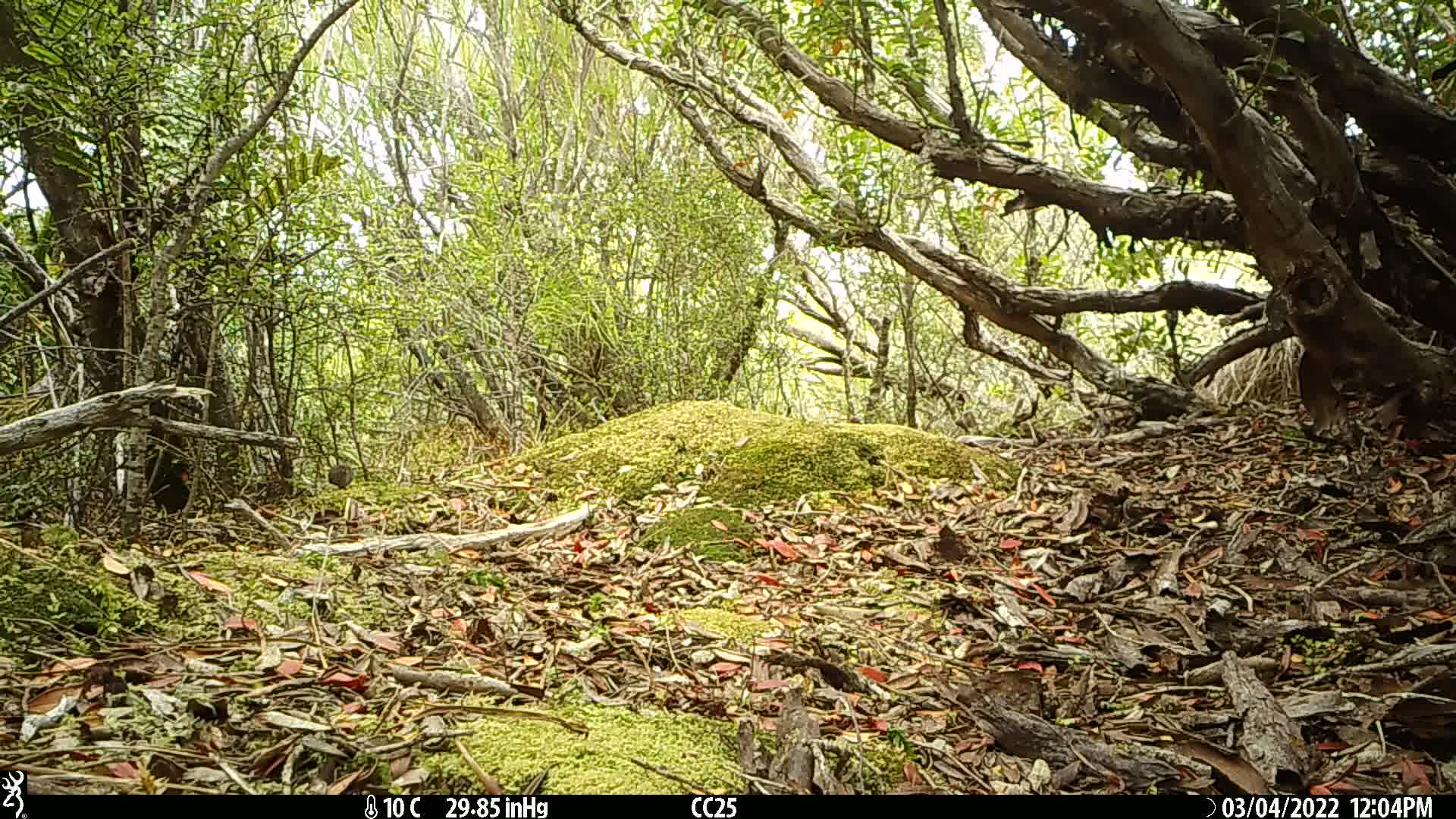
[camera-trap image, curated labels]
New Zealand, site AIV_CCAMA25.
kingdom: Animalia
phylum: Chordata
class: Mammalia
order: Rodentia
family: Muridae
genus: Mus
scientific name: Mus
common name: mouse